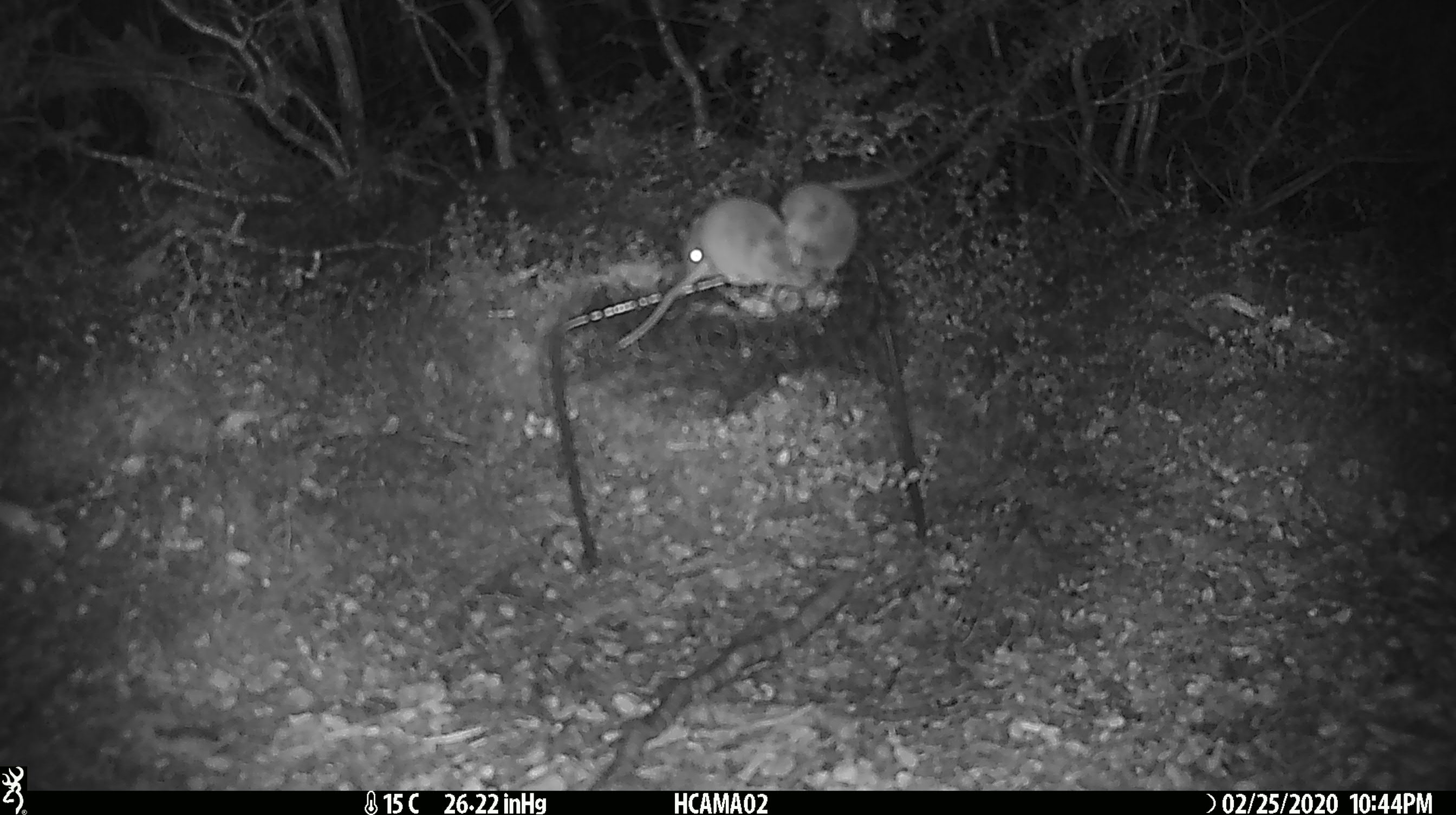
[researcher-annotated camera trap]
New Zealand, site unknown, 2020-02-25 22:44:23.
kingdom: Animalia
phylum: Chordata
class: Mammalia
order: Rodentia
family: Muridae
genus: Mus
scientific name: Mus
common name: mouse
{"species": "mouse (Mus)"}